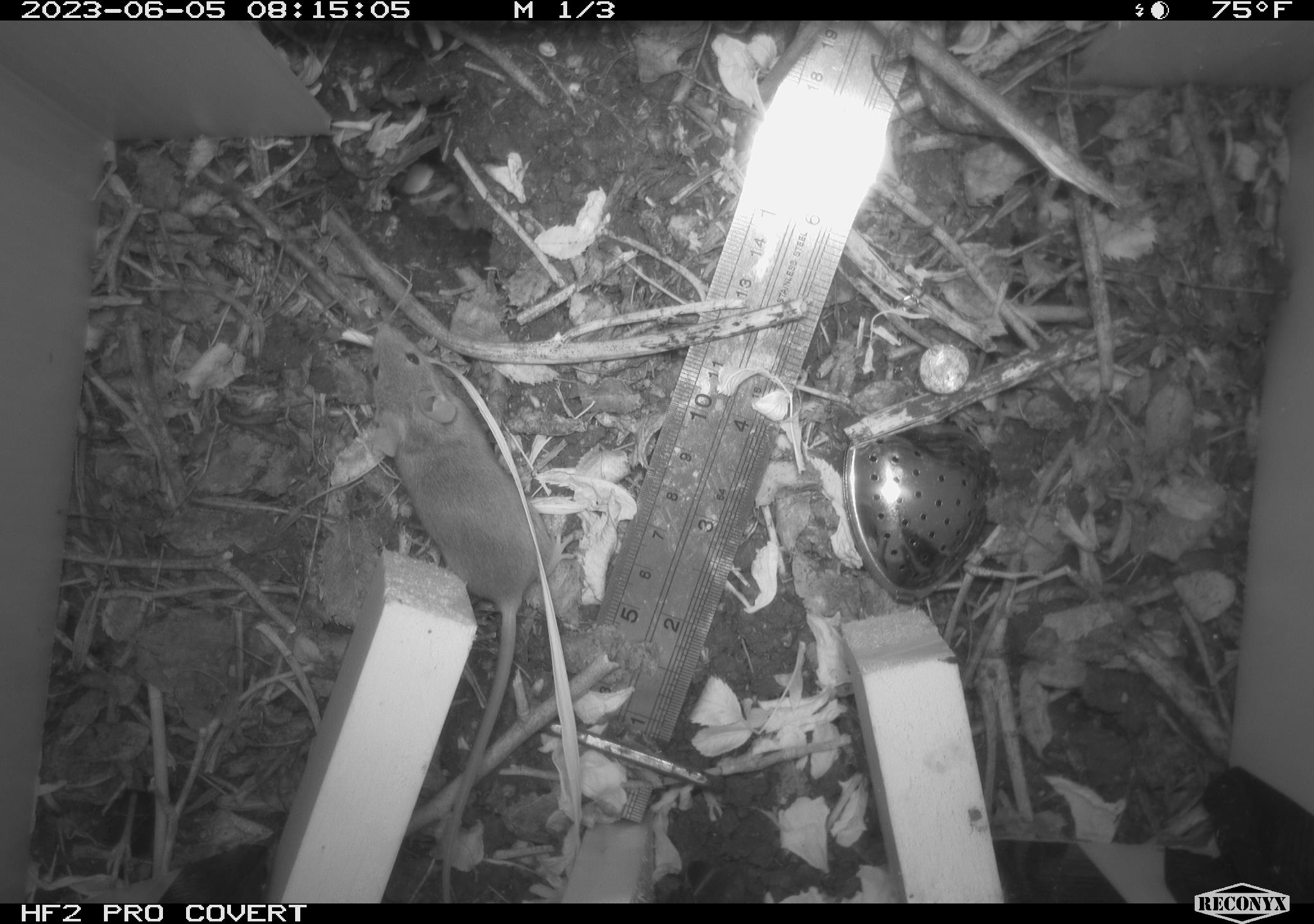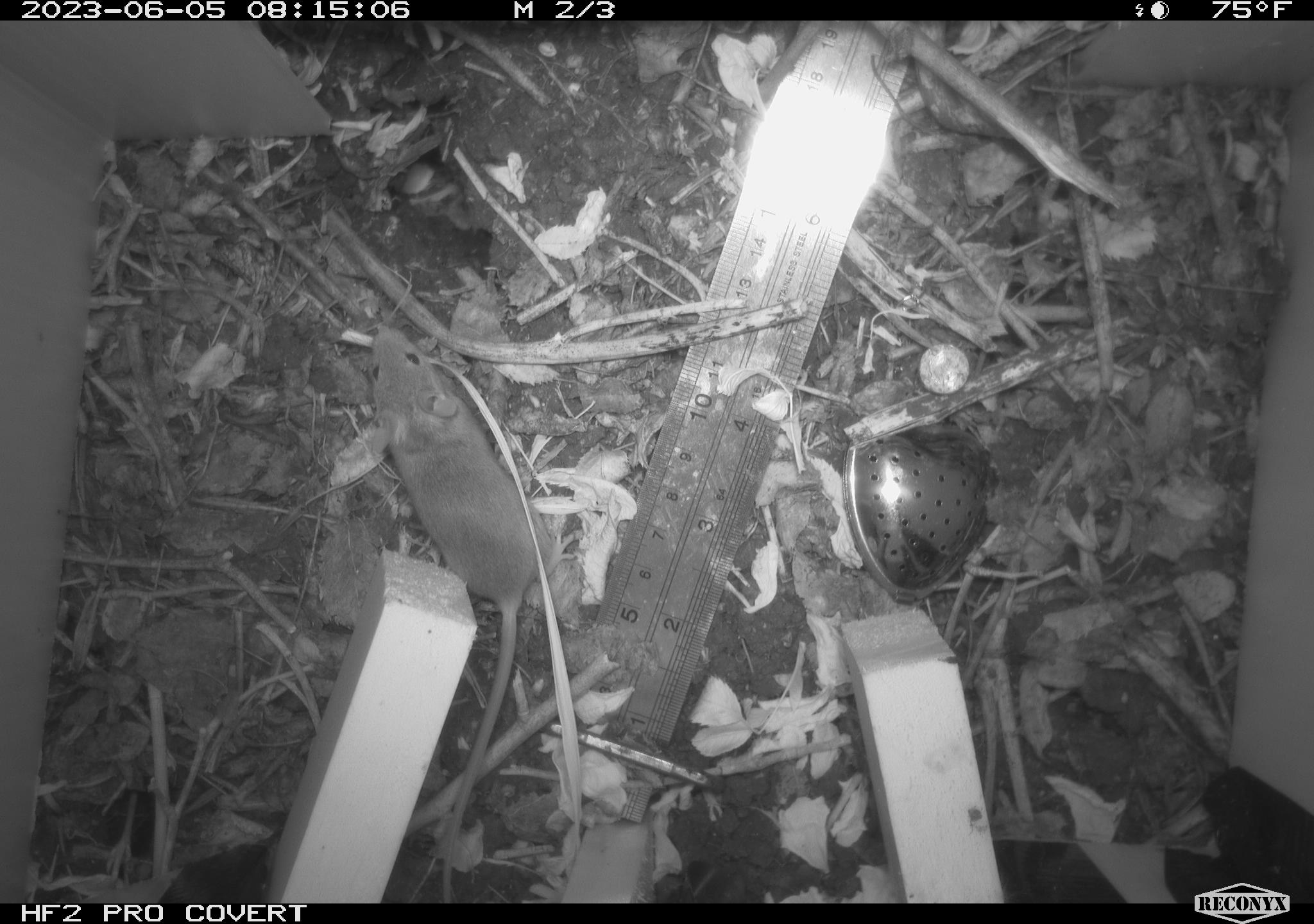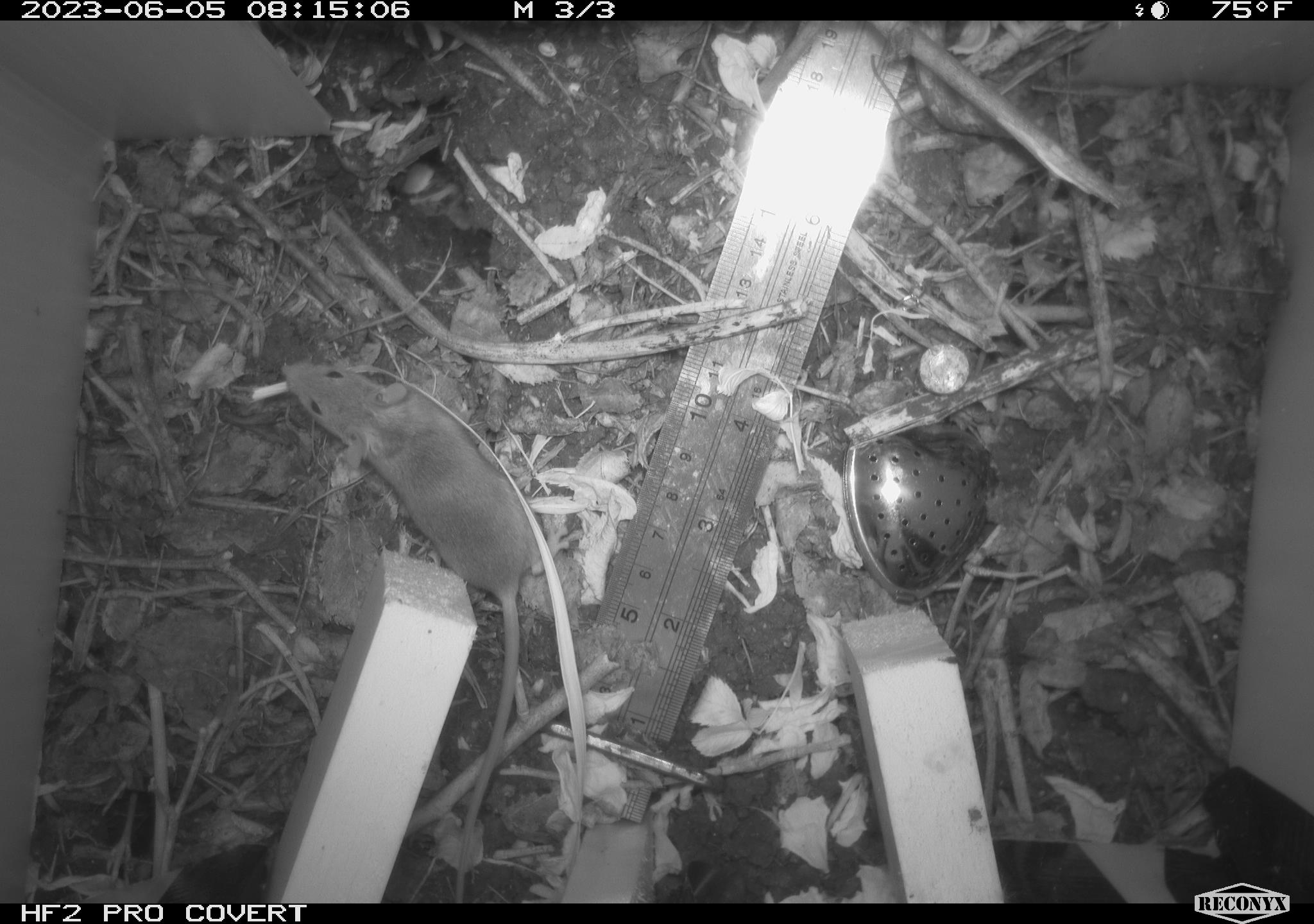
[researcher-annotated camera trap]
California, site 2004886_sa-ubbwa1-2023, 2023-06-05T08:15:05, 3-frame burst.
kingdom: Animalia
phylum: Chordata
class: Mammalia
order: Rodentia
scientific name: Rodentia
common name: rodent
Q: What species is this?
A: Rodent (Rodentia).